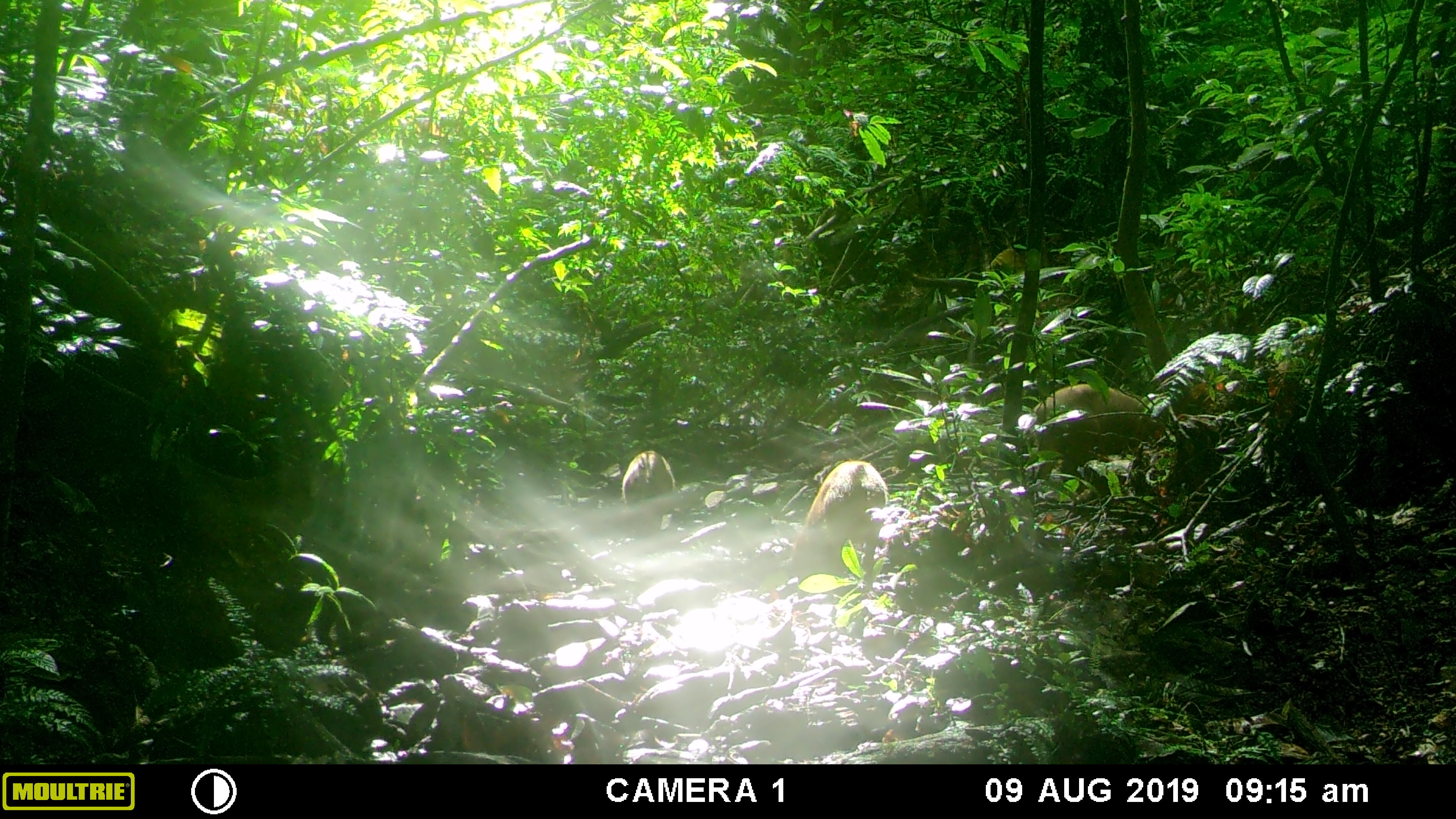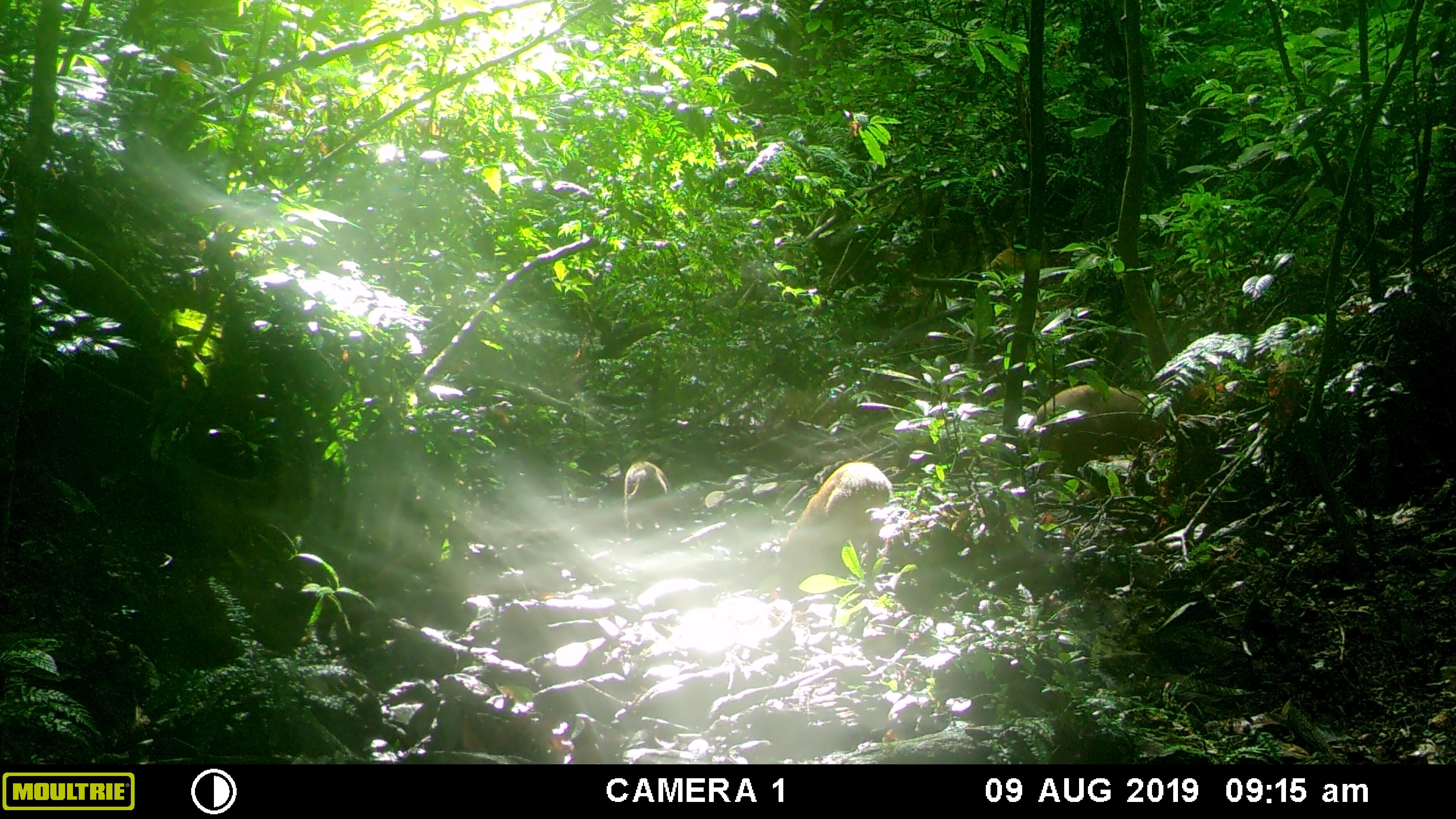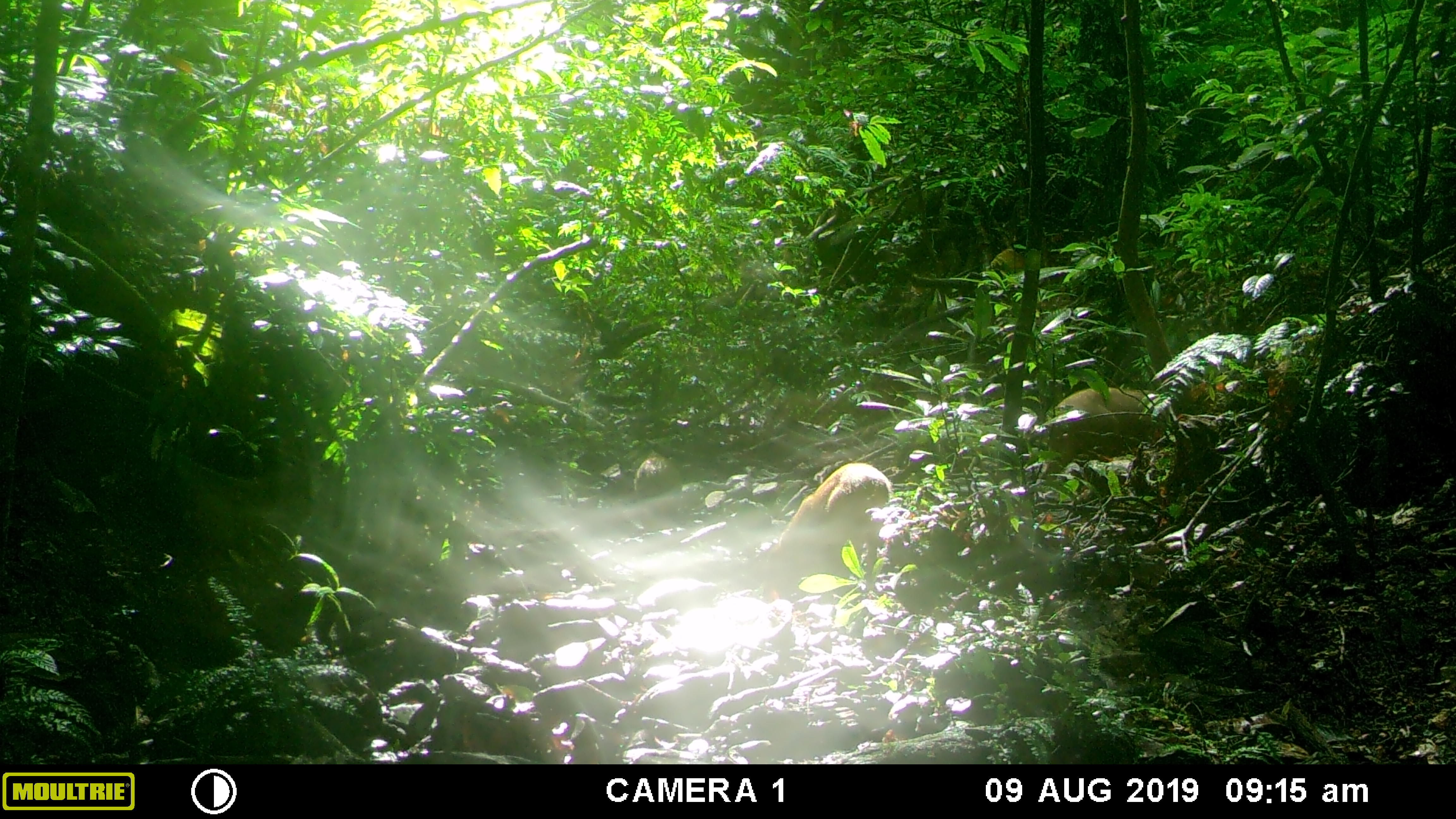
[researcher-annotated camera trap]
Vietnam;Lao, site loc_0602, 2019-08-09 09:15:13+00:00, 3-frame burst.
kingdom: Animalia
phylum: Chordata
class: Mammalia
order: Artiodactyla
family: Suidae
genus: Sus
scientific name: Sus scrofa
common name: eurasian wild pig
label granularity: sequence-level